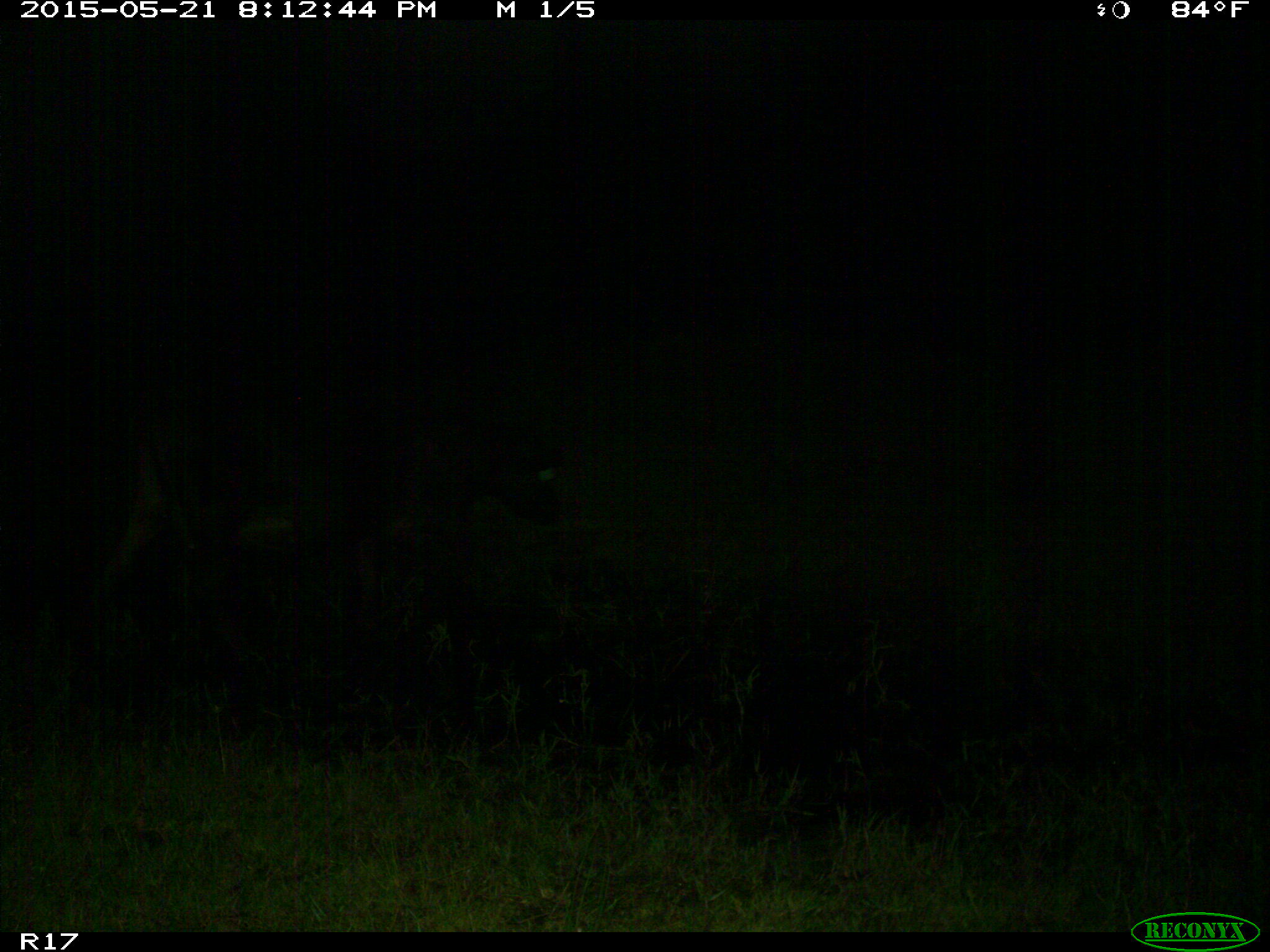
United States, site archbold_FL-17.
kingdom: Animalia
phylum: Chordata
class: Mammalia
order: Artiodactyla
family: Bovidae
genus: Bos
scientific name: Bos taurus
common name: domestic cow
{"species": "Bos taurus (domestic cow)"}